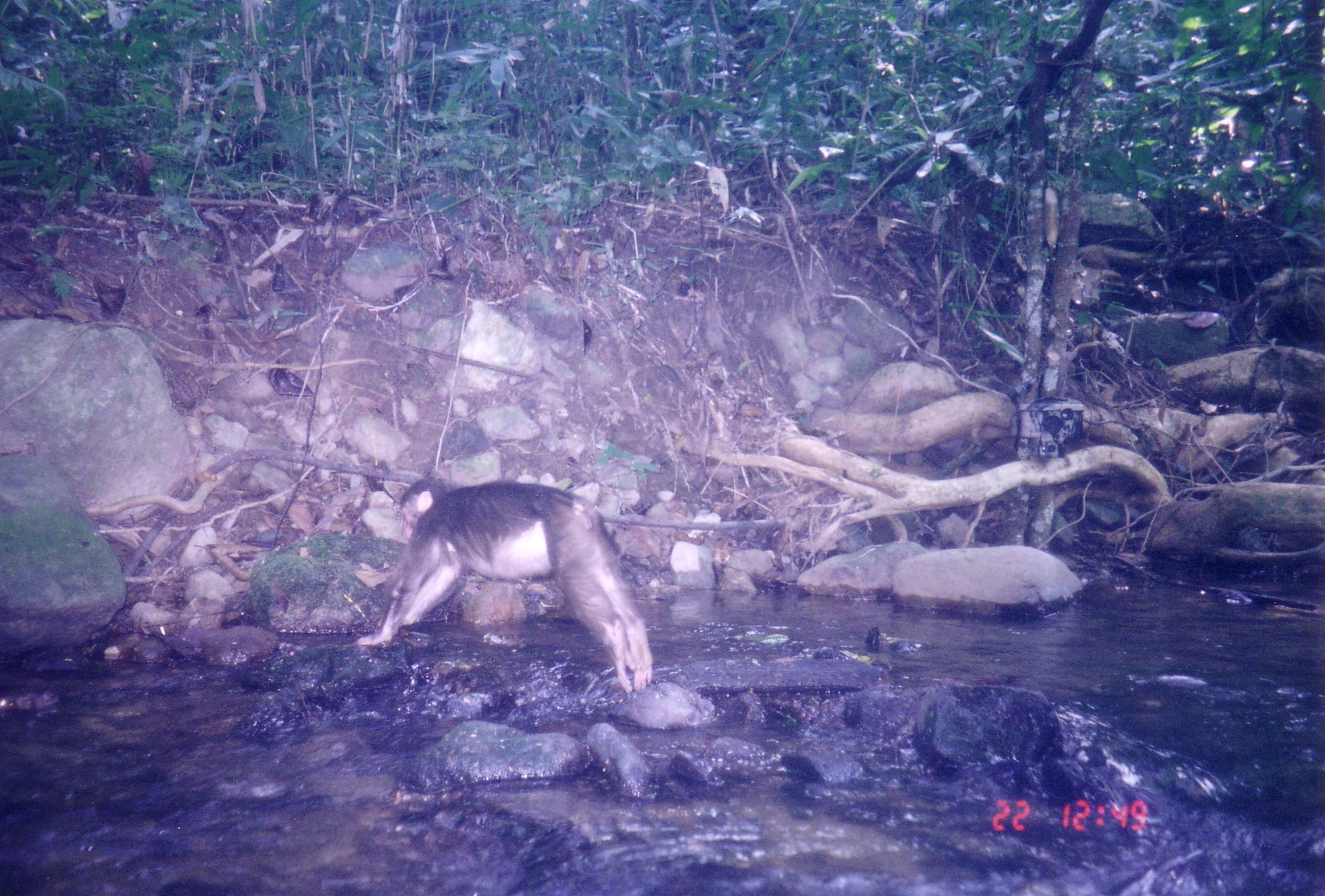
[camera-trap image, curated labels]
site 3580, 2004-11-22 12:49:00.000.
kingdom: Animalia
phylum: Chordata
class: Mammalia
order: Primates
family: Cercopithecidae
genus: Macaca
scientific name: Macaca arctoides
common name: stump-tailed macaque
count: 1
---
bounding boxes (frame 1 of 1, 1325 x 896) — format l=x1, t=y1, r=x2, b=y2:
macaca arctoides: l=351, t=477, r=659, b=693